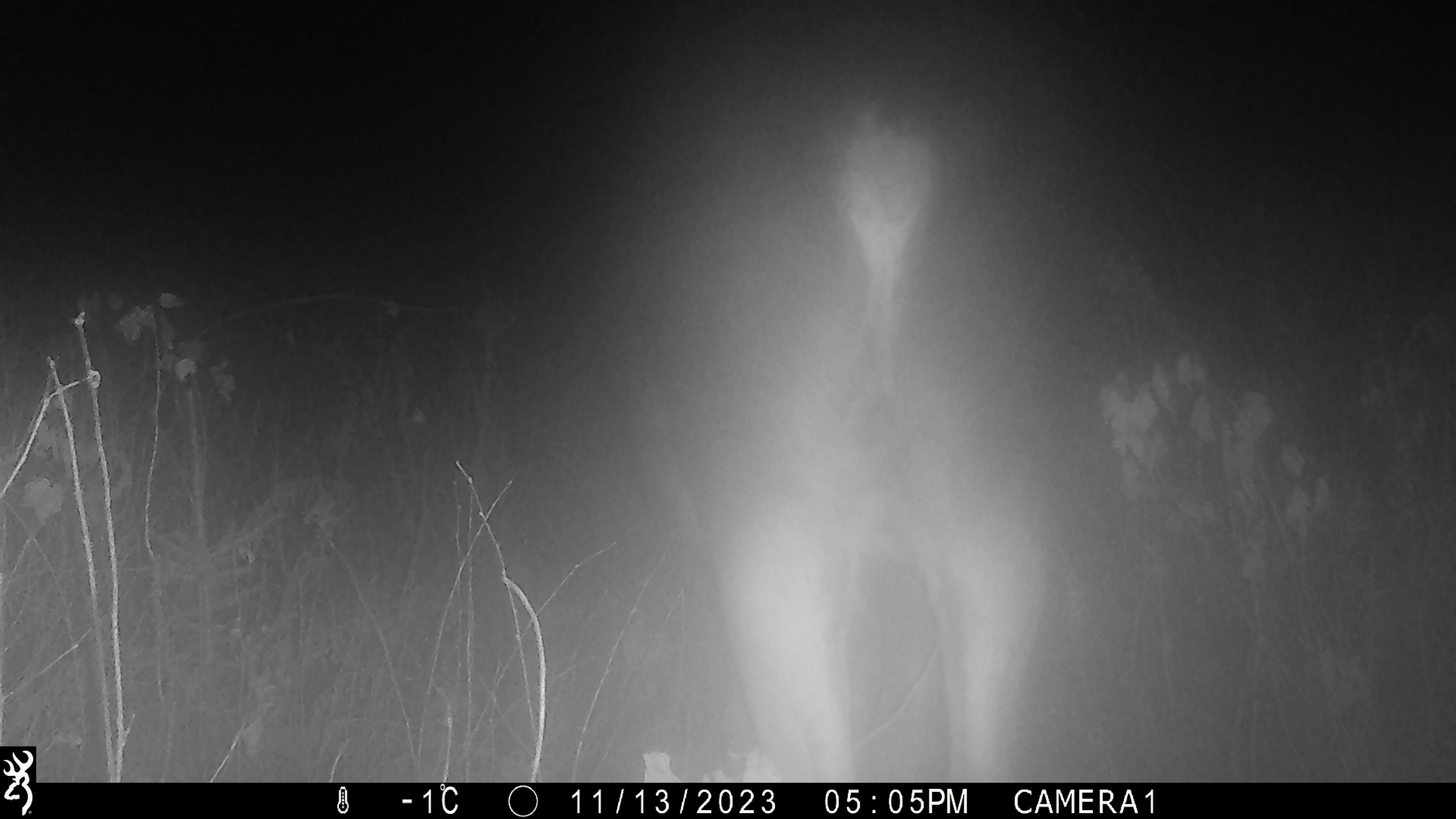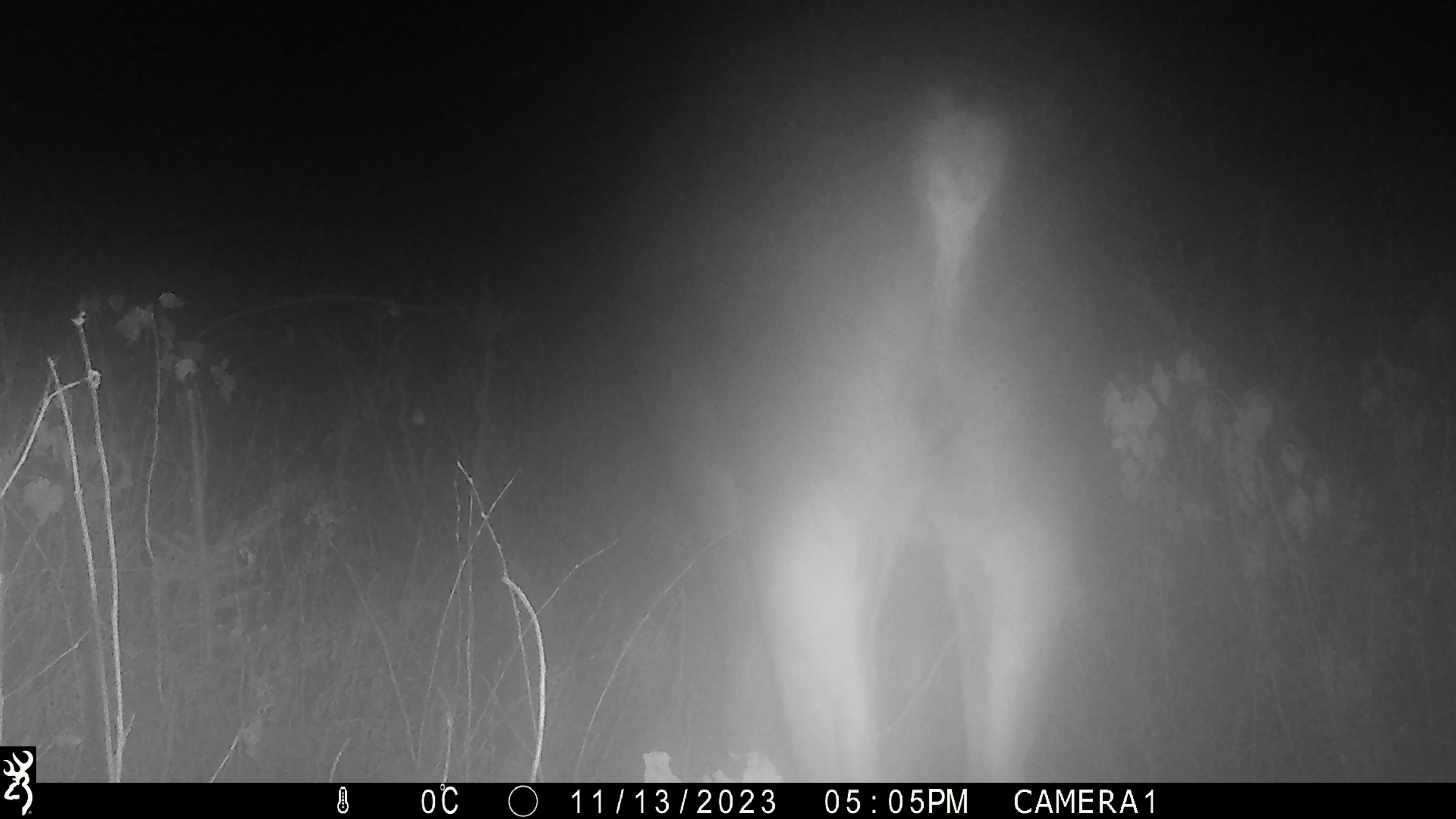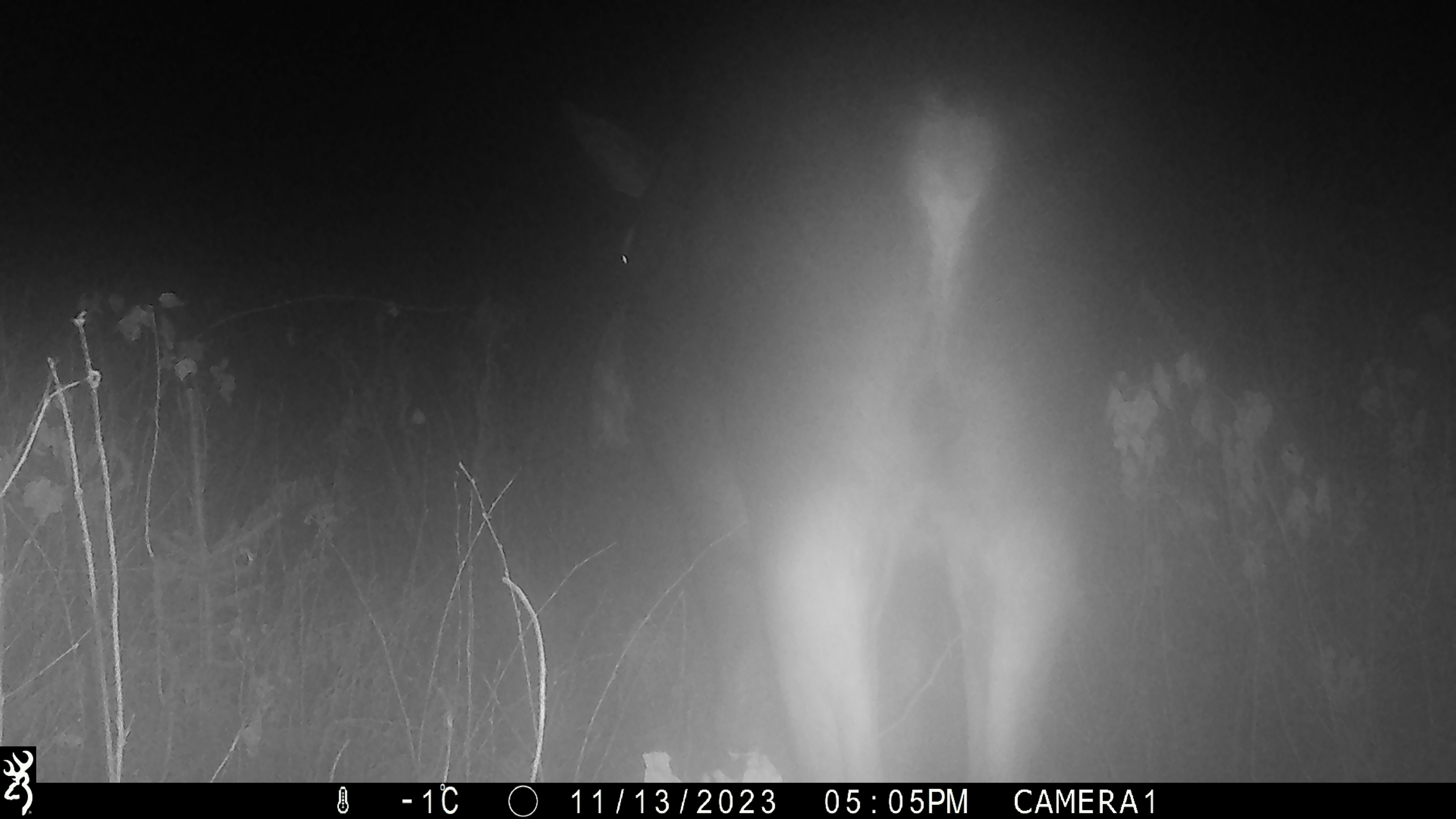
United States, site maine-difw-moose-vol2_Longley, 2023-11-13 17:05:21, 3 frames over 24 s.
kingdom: Animalia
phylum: Chordata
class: Mammalia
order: Artiodactyla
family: Cervidae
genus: Alces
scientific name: Alces alces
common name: moose